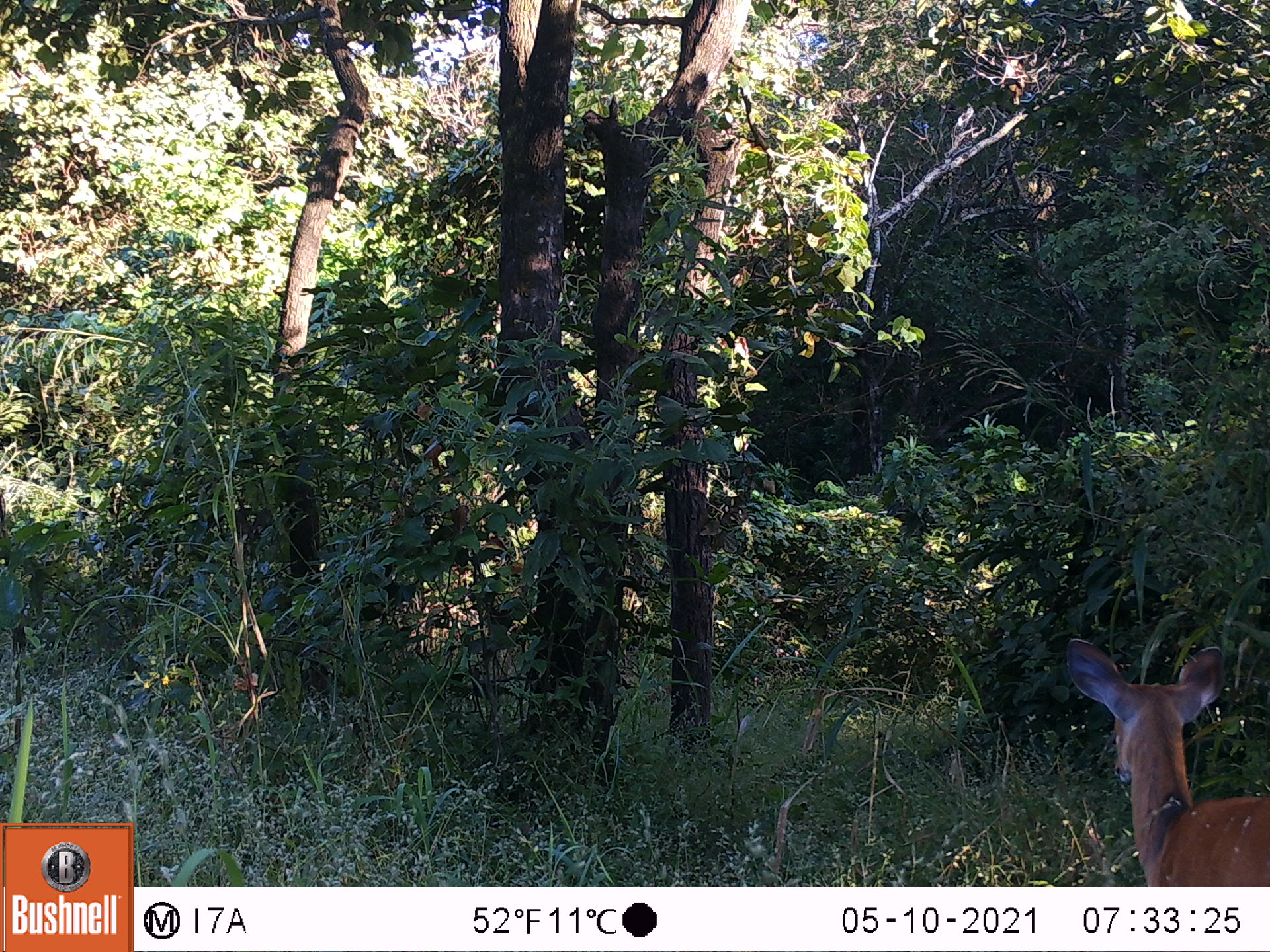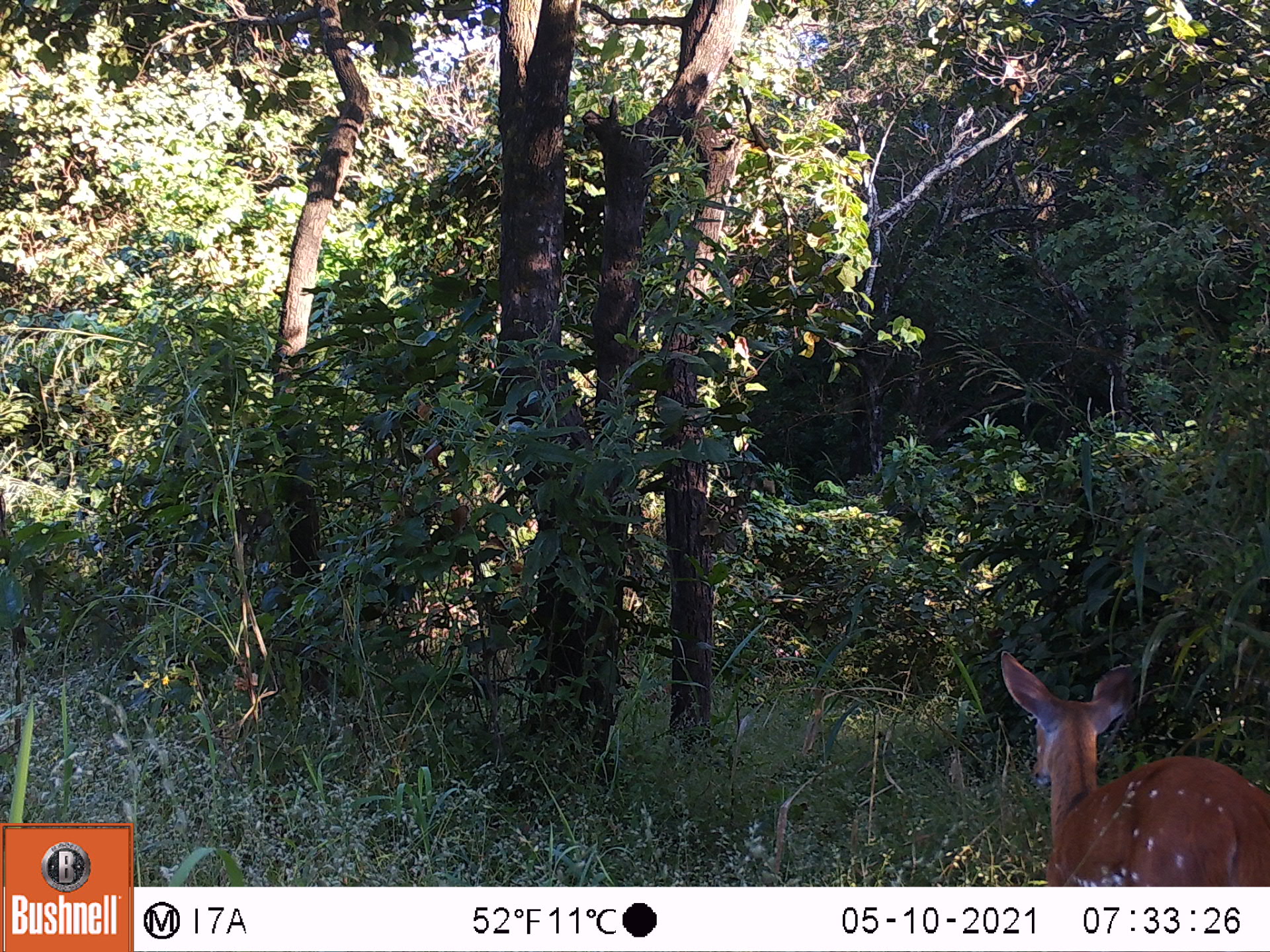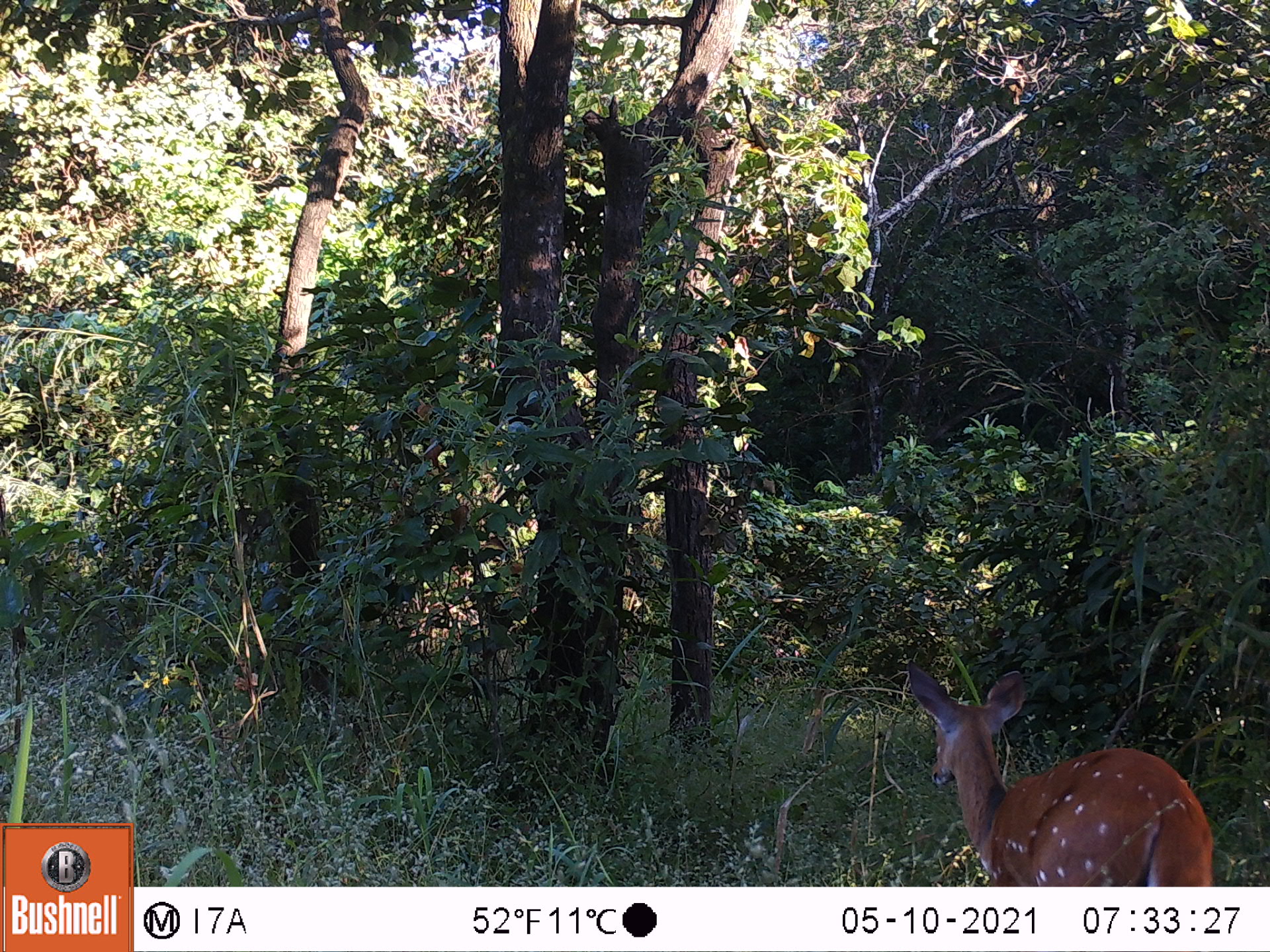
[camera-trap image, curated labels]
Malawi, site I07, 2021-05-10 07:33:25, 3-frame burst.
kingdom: Animalia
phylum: Chordata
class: Mammalia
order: Artiodactyla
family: Bovidae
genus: Tragelaphus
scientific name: Tragelaphus sylvaticus sylvaticus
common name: cape bushbuck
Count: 1.